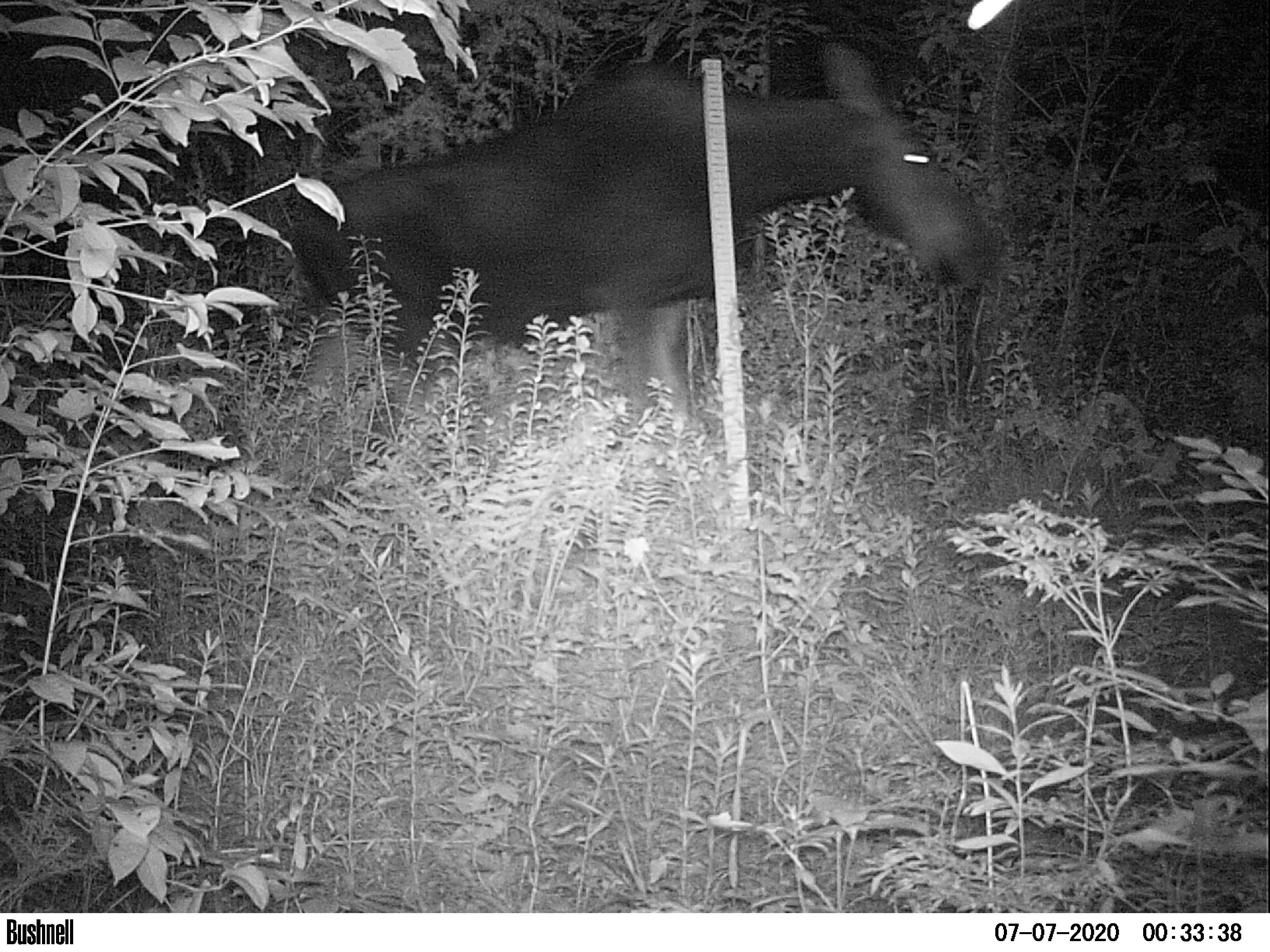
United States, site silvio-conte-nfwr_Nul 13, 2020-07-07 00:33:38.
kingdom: Animalia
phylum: Chordata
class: Mammalia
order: Artiodactyla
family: Cervidae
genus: Alces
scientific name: Alces alces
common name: moose